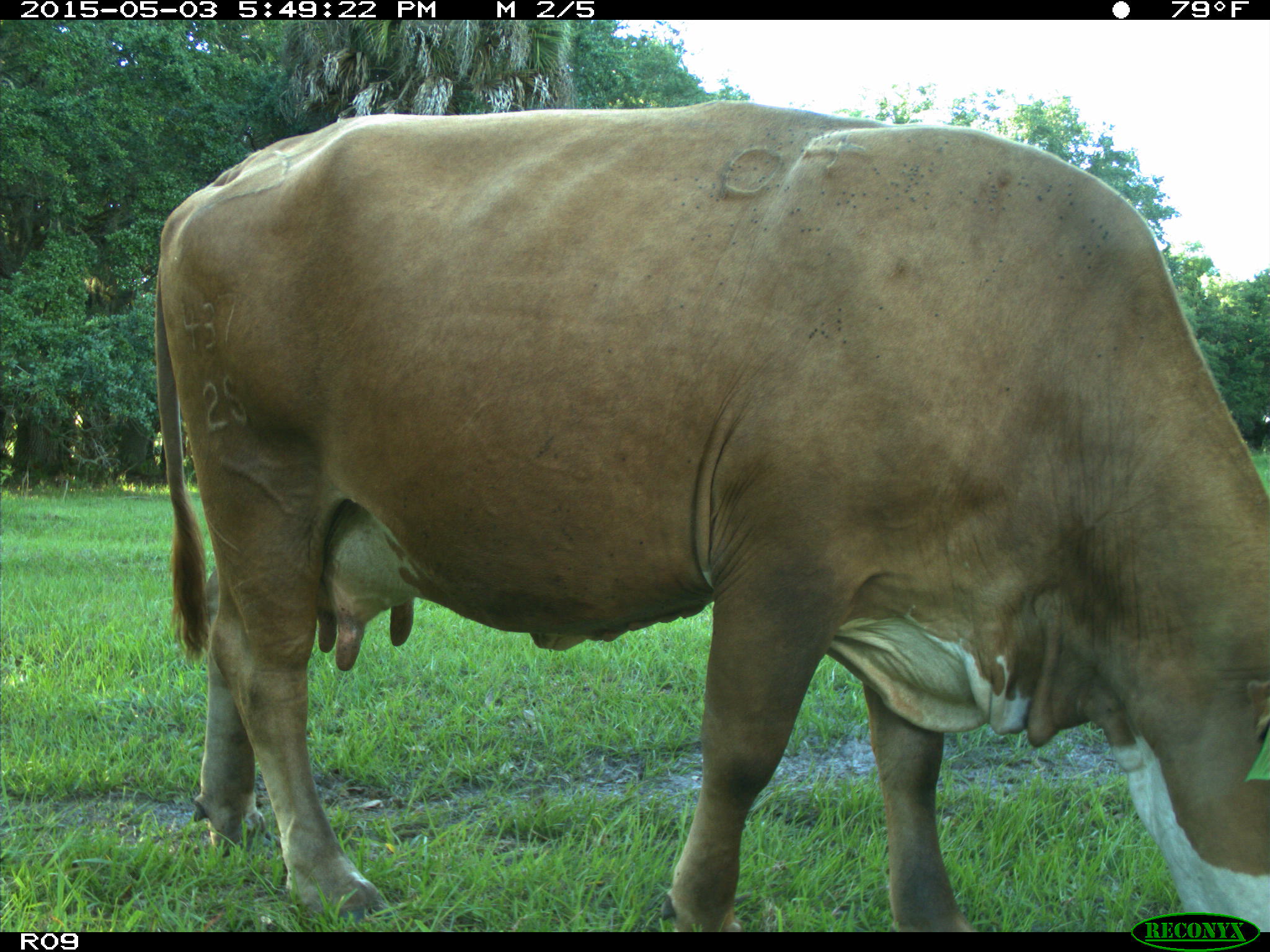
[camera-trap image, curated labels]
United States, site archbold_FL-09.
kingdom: Animalia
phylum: Chordata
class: Mammalia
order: Artiodactyla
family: Bovidae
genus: Bos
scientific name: Bos taurus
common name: domestic cow